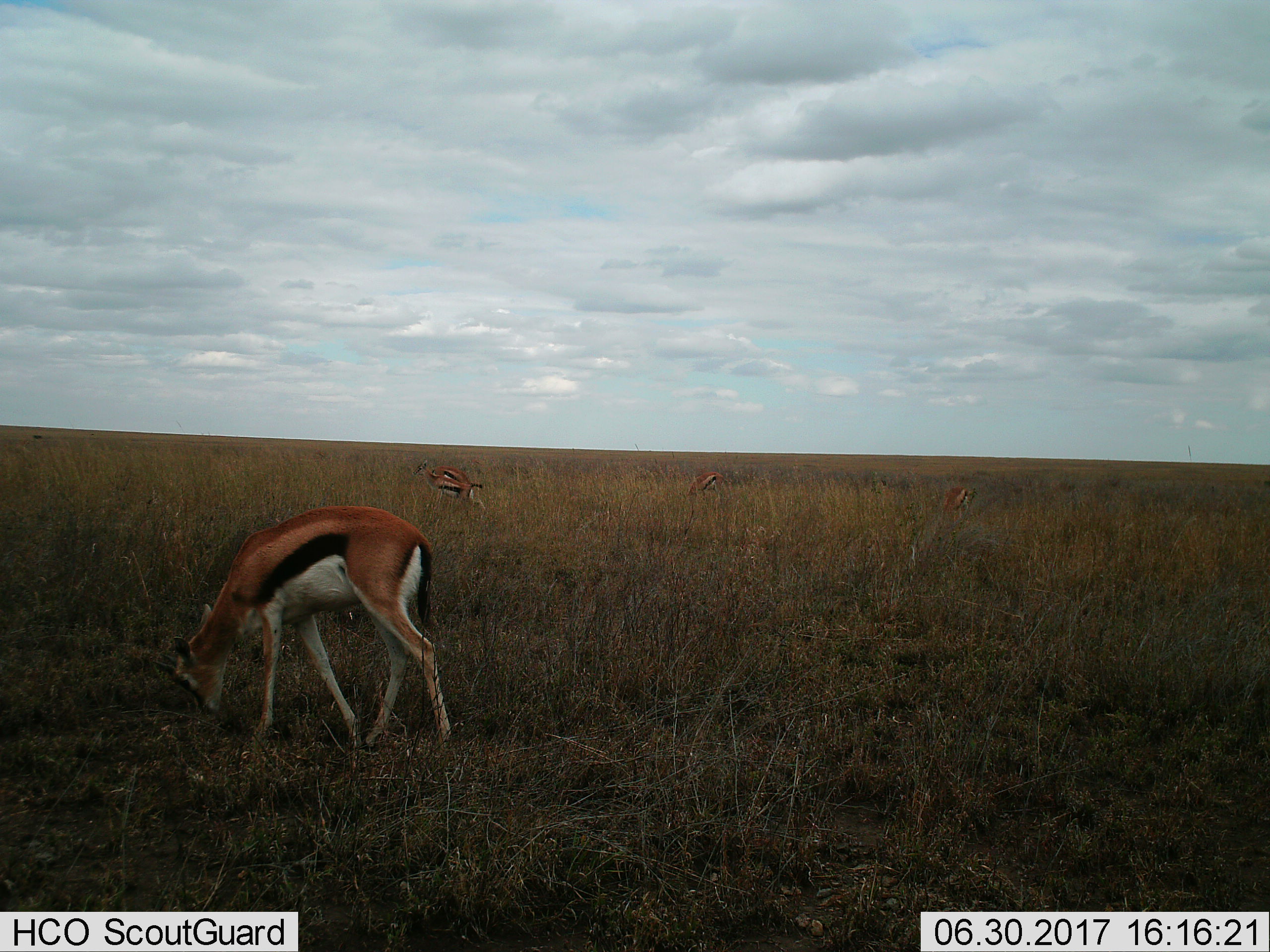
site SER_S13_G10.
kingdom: Animalia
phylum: Chordata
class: Mammalia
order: Artiodactyla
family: Bovidae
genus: Eudorcas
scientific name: Eudorcas thomsonii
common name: thomson's gazelle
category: gazellethomsons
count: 5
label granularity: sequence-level